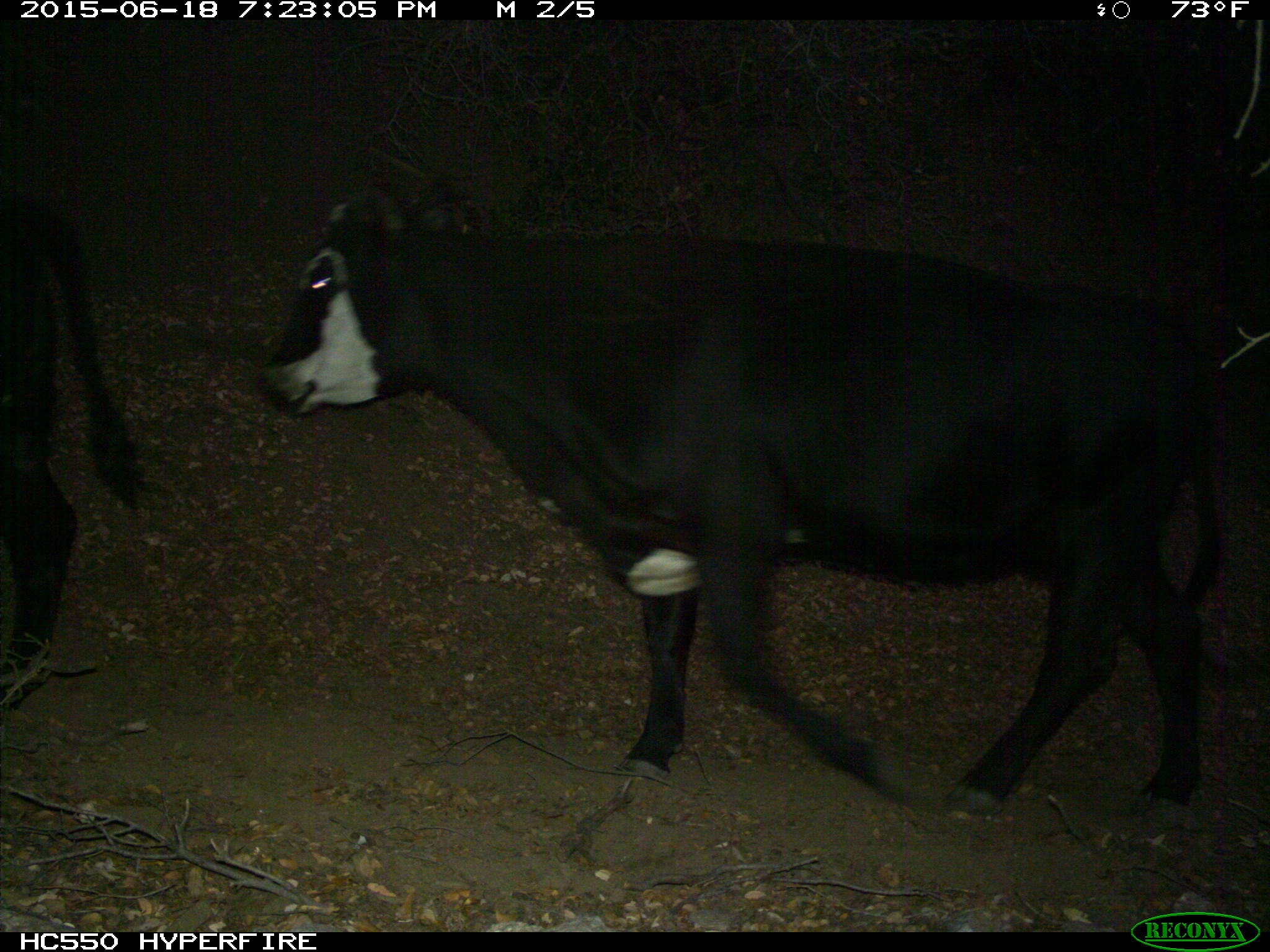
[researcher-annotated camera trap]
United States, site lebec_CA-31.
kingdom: Animalia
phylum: Chordata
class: Mammalia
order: Artiodactyla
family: Bovidae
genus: Bos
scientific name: Bos taurus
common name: domestic cow